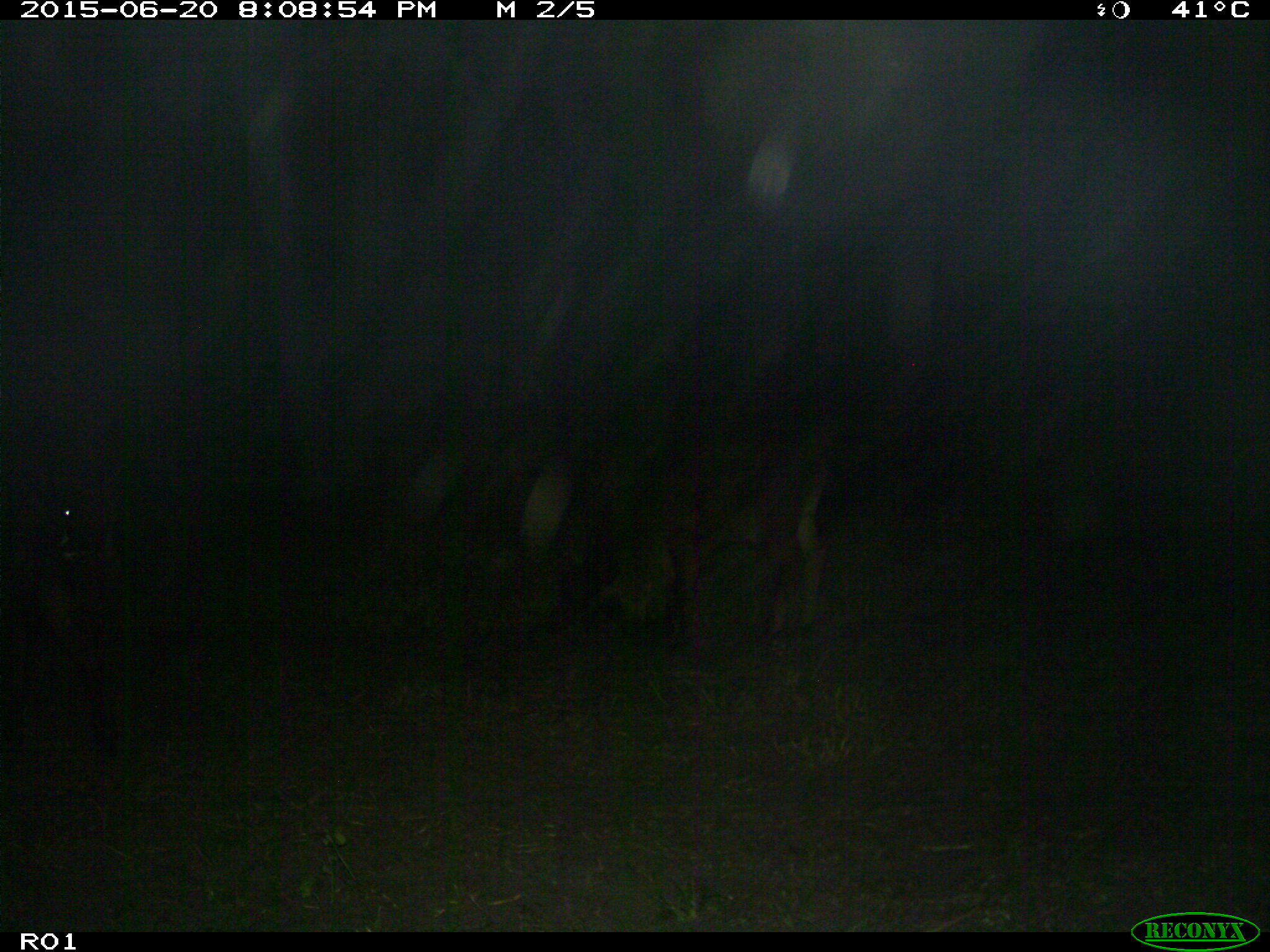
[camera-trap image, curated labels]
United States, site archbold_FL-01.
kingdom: Animalia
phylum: Chordata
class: Mammalia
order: Artiodactyla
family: Bovidae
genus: Bos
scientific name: Bos taurus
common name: domestic cow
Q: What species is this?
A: Bos taurus (domestic cow).